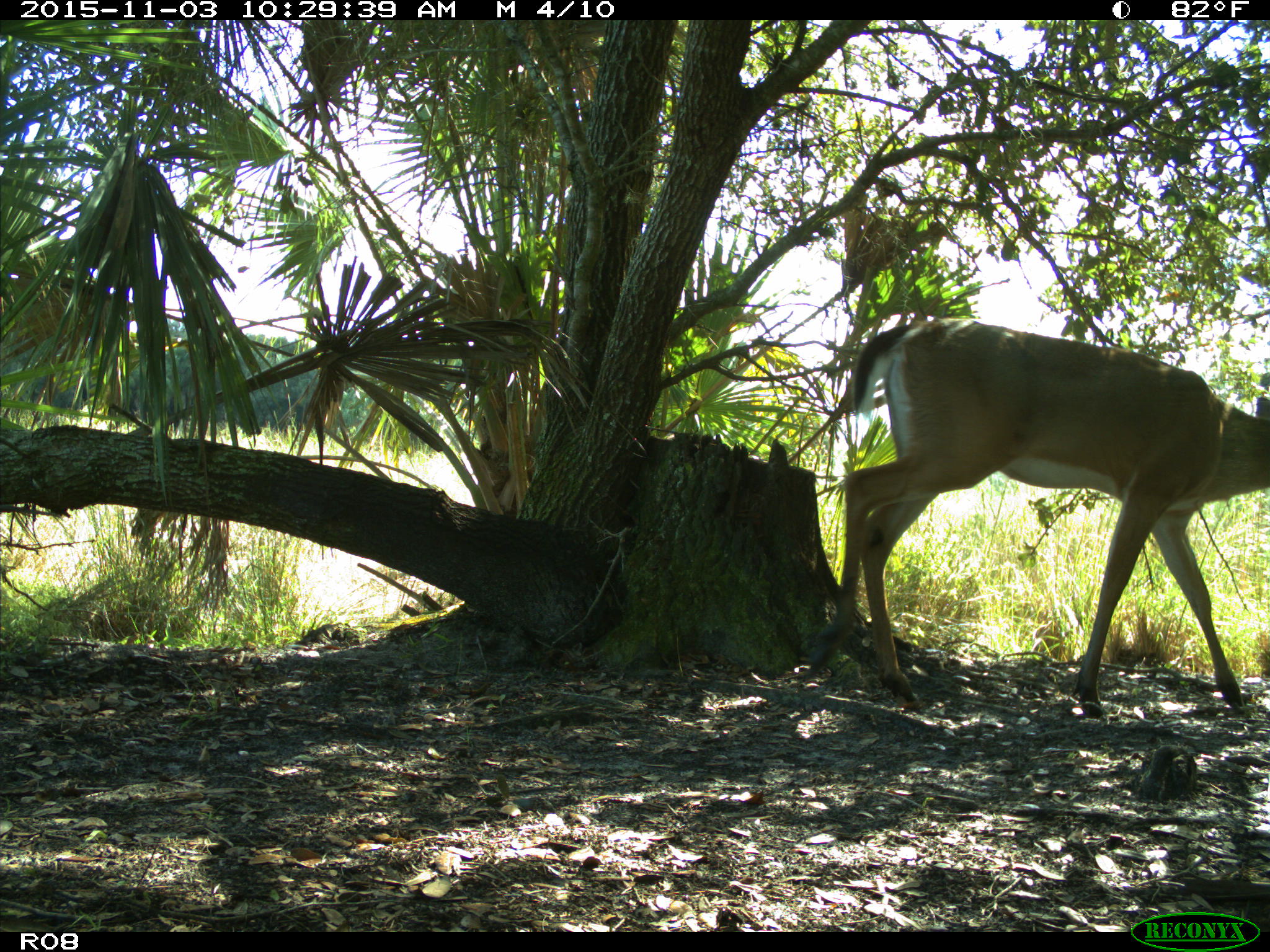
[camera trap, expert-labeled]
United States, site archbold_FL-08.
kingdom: Animalia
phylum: Chordata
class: Mammalia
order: Artiodactyla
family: Cervidae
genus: Odocoileus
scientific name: Odocoileus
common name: deer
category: unidentified deer